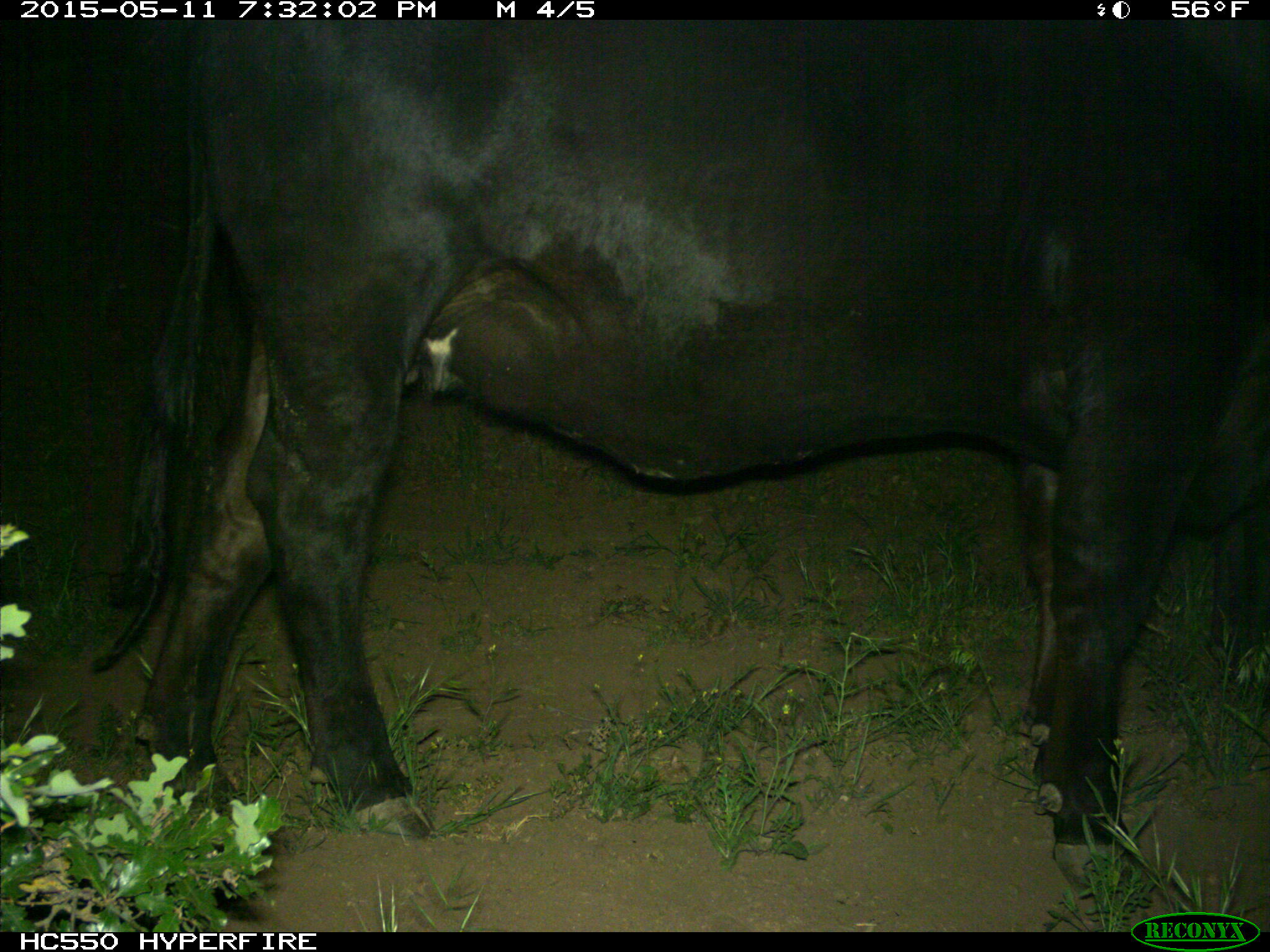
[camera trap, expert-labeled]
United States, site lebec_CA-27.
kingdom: Animalia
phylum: Chordata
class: Mammalia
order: Artiodactyla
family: Bovidae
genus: Bos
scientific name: Bos taurus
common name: domestic cow